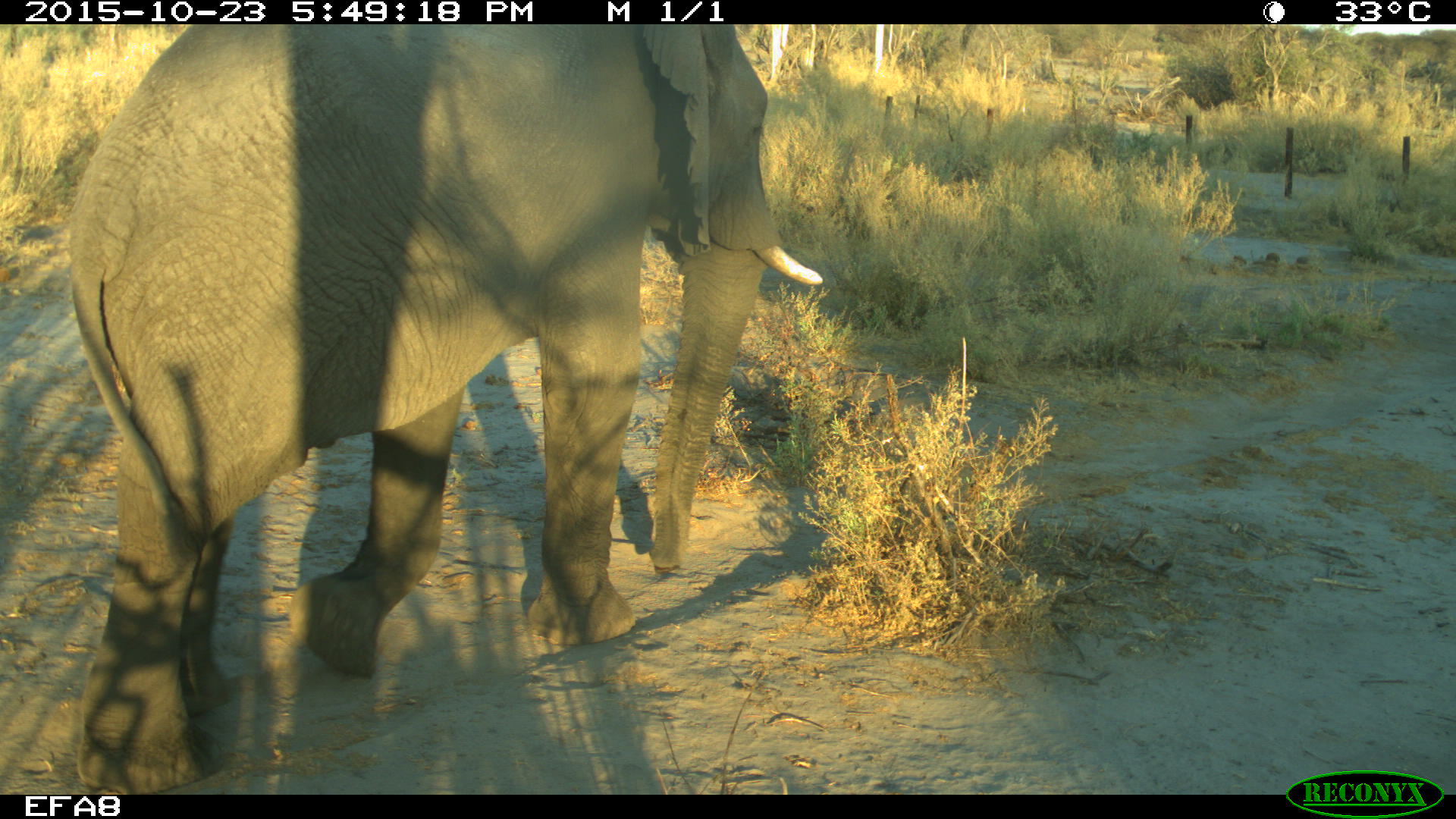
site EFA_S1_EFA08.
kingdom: Animalia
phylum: Chordata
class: Mammalia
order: Proboscidea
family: Elephantidae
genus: Loxodonta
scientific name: Loxodonta africana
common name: african bush elephant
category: elephant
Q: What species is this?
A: Elephant (african bush elephant) (Loxodonta africana).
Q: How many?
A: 1.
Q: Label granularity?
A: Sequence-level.